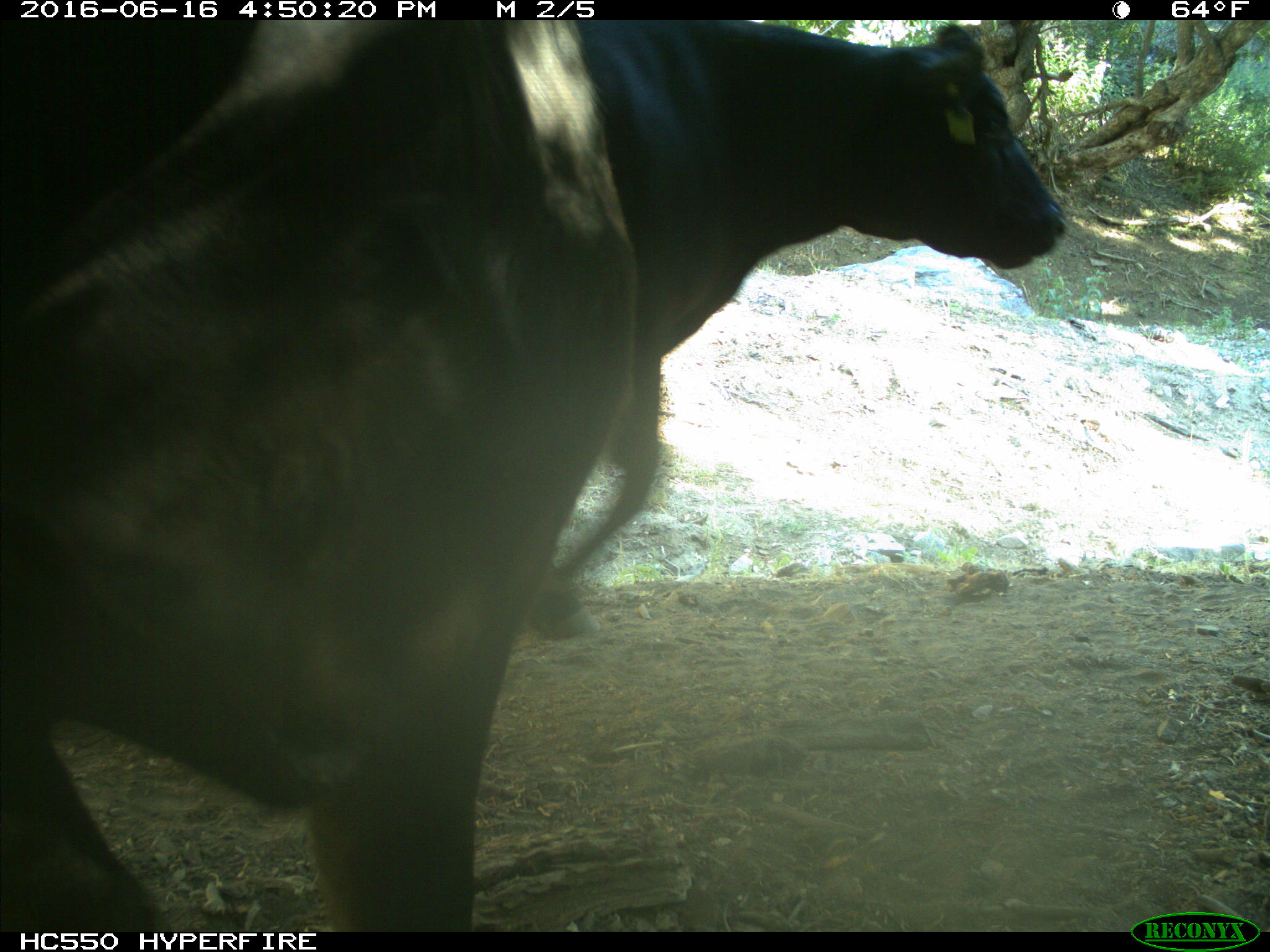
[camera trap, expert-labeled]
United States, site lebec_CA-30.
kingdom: Animalia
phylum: Chordata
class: Mammalia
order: Artiodactyla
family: Bovidae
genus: Bos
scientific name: Bos taurus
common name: domestic cow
Bos taurus (domestic cow).